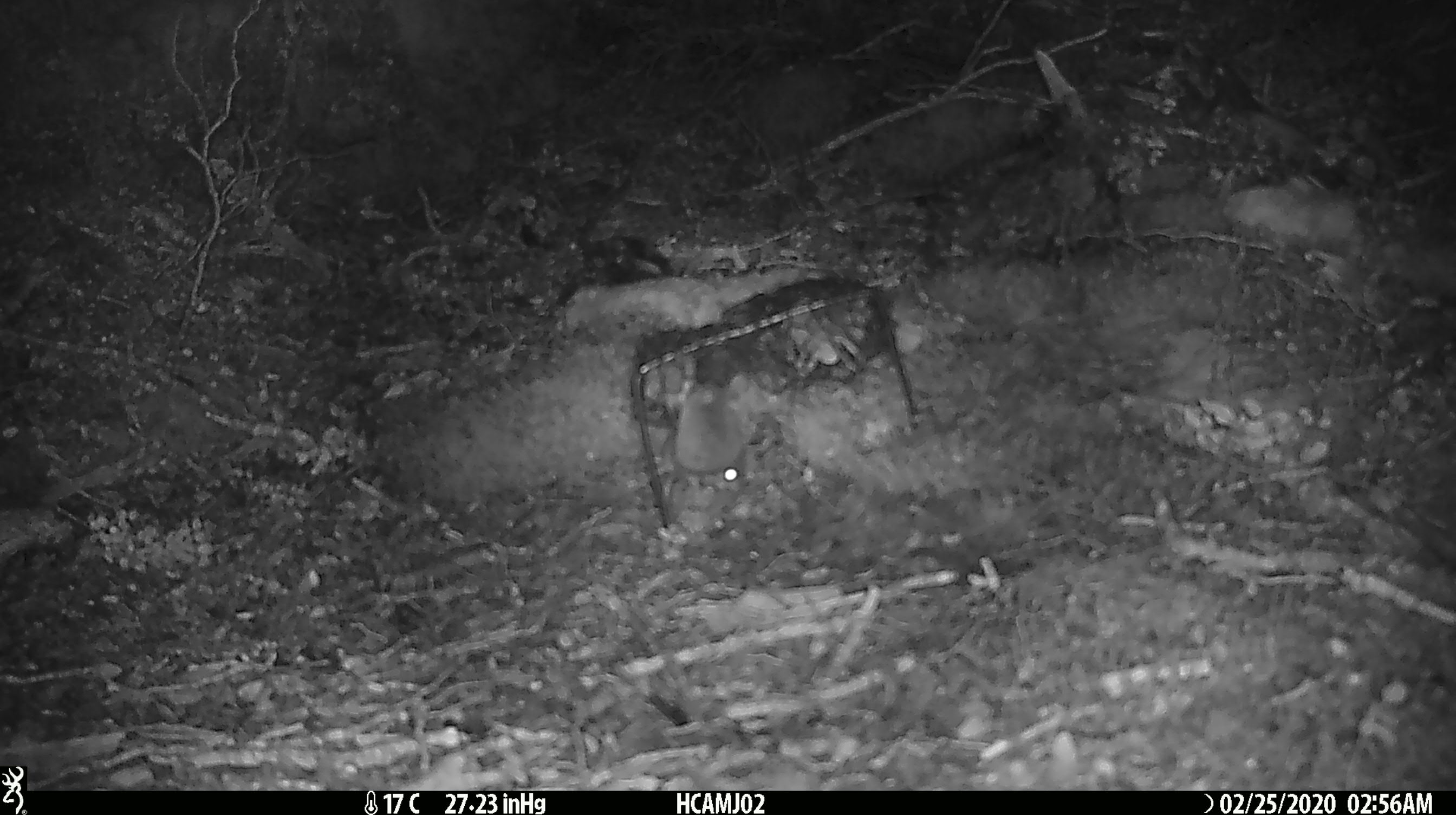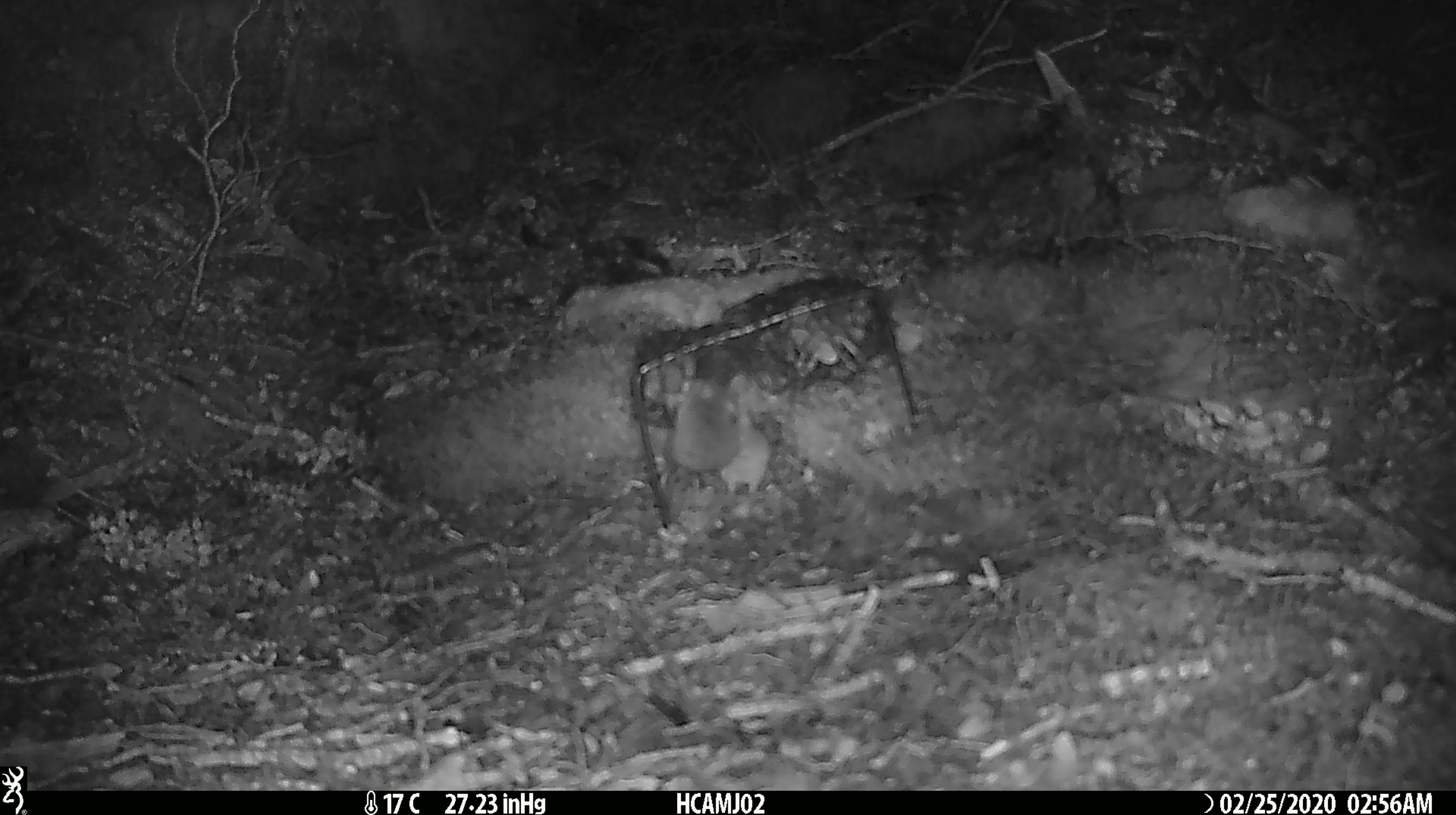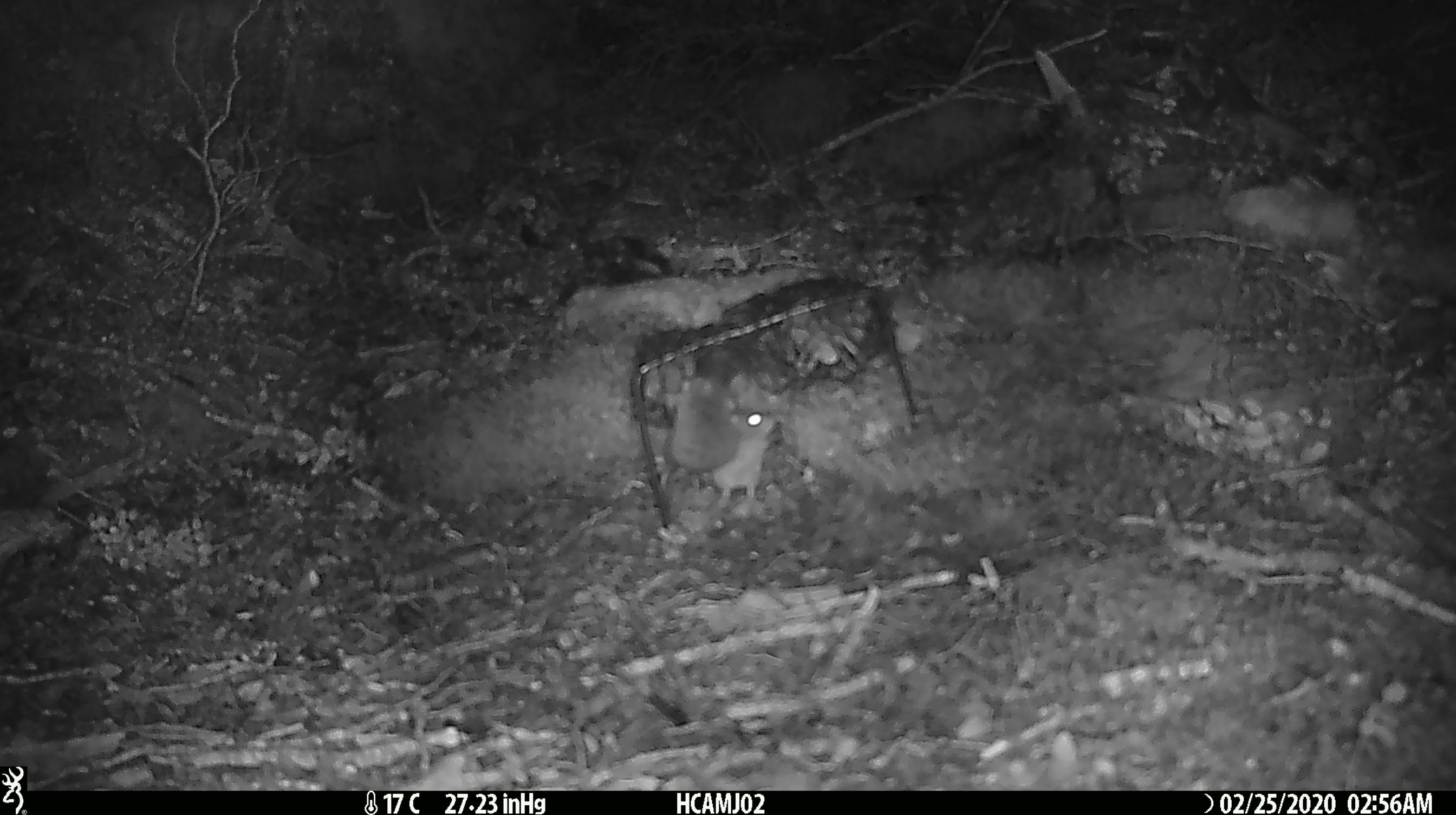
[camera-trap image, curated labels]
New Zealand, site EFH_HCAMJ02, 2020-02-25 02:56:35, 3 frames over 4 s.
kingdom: Animalia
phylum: Chordata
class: Mammalia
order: Rodentia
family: Muridae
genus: Mus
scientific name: Mus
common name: mouse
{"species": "mouse (Mus)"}